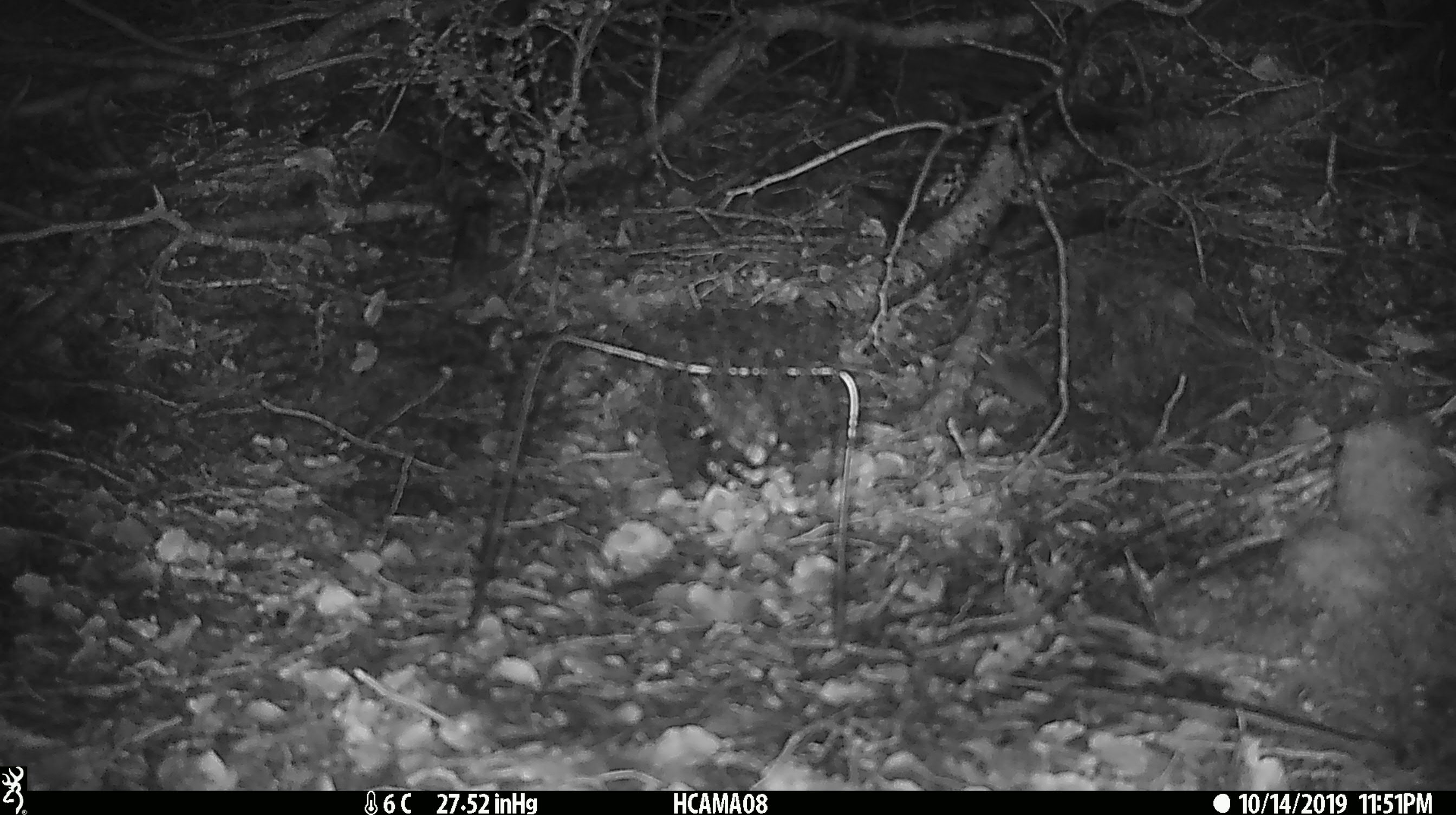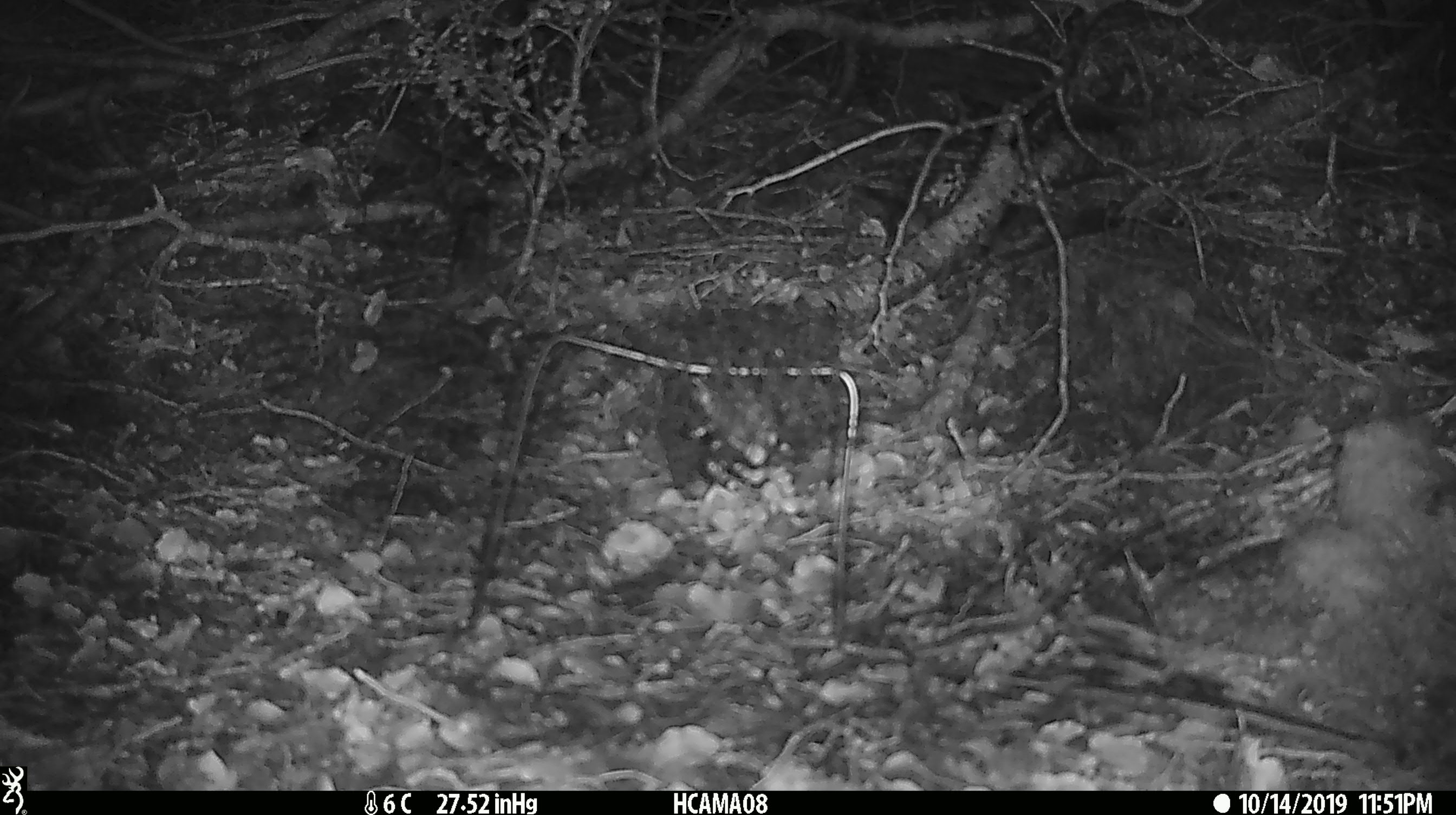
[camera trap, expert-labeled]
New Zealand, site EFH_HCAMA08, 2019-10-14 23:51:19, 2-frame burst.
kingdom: Animalia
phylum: Chordata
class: Mammalia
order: Rodentia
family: Muridae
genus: Mus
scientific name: Mus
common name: mouse